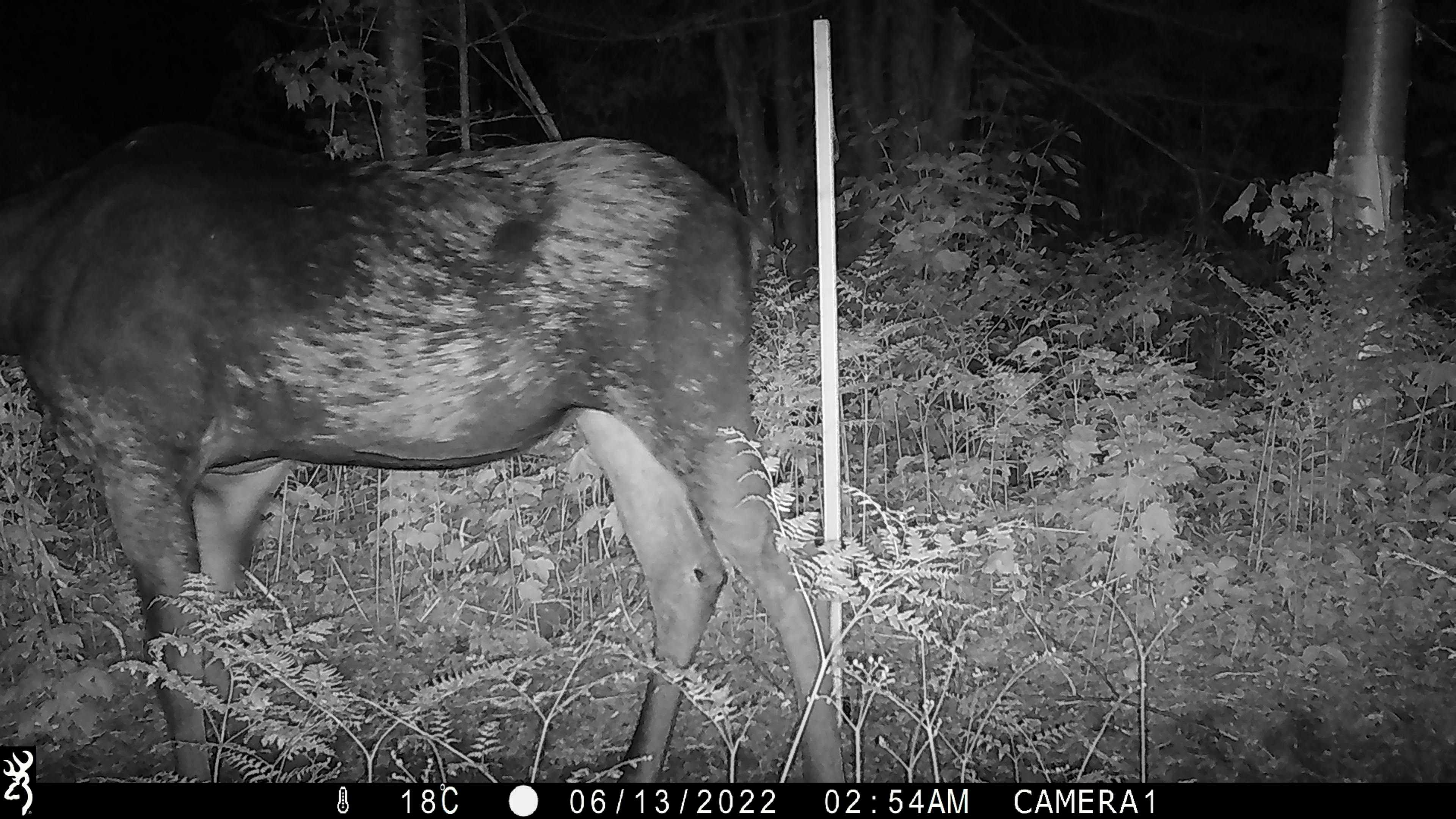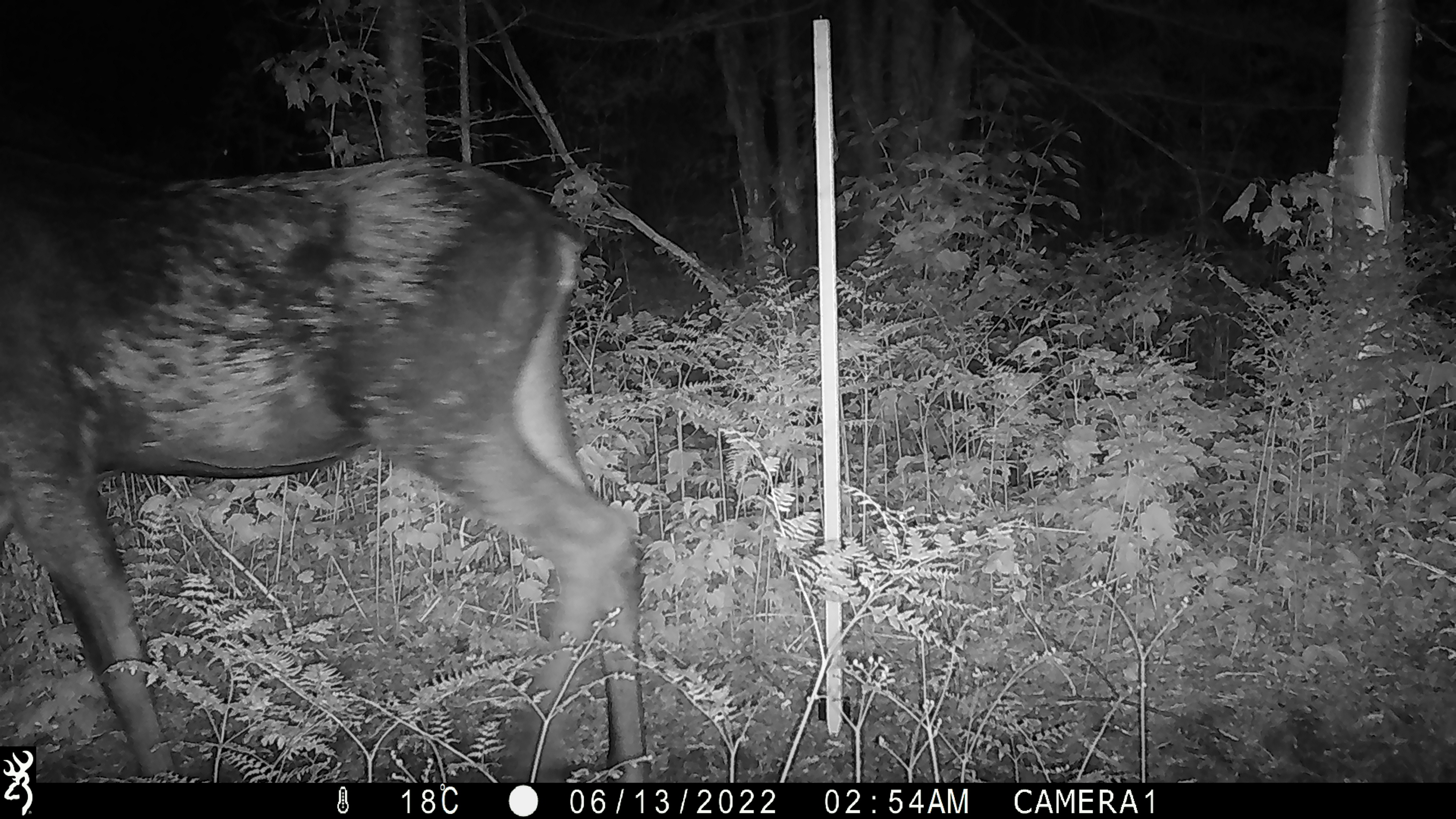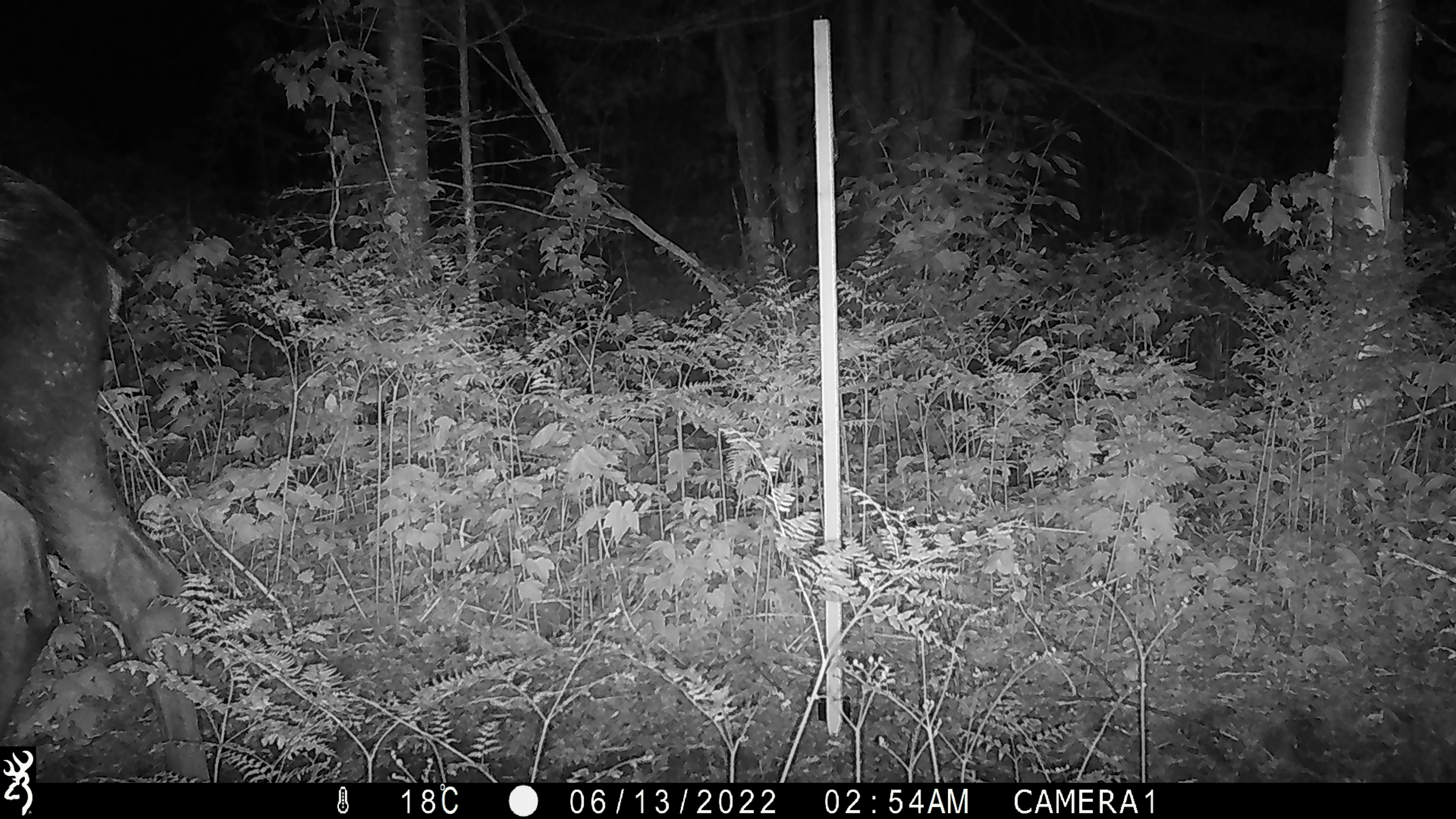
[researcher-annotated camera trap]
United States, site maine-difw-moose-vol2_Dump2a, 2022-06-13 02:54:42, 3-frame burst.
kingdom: Animalia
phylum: Chordata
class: Mammalia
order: Artiodactyla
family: Cervidae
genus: Alces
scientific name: Alces alces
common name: moose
Moose (Alces alces).